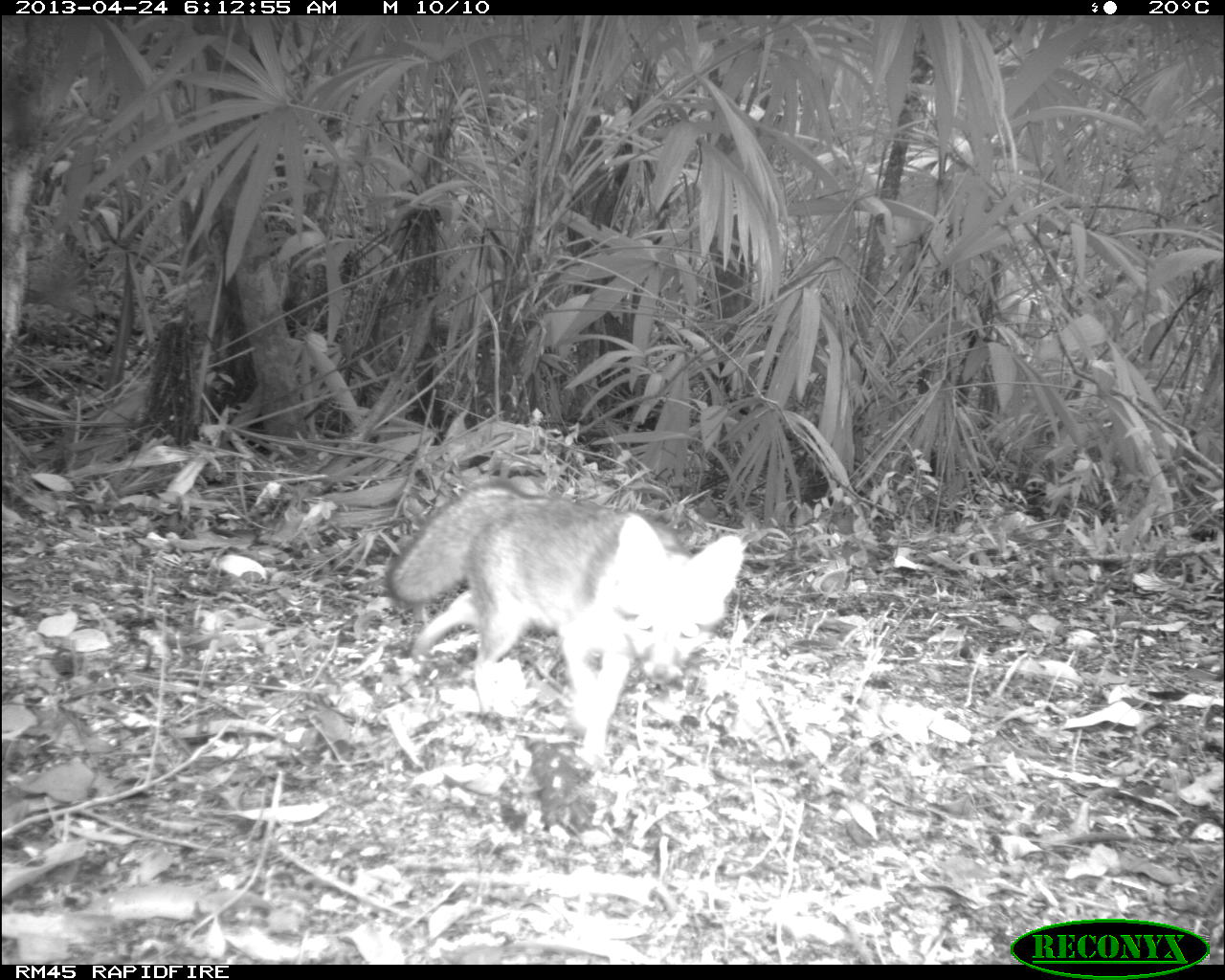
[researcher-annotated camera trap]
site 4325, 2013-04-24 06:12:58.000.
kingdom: Animalia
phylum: Chordata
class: Mammalia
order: Carnivora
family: Canidae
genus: Urocyon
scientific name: Urocyon cinereoargenteus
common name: gray fox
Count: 1.